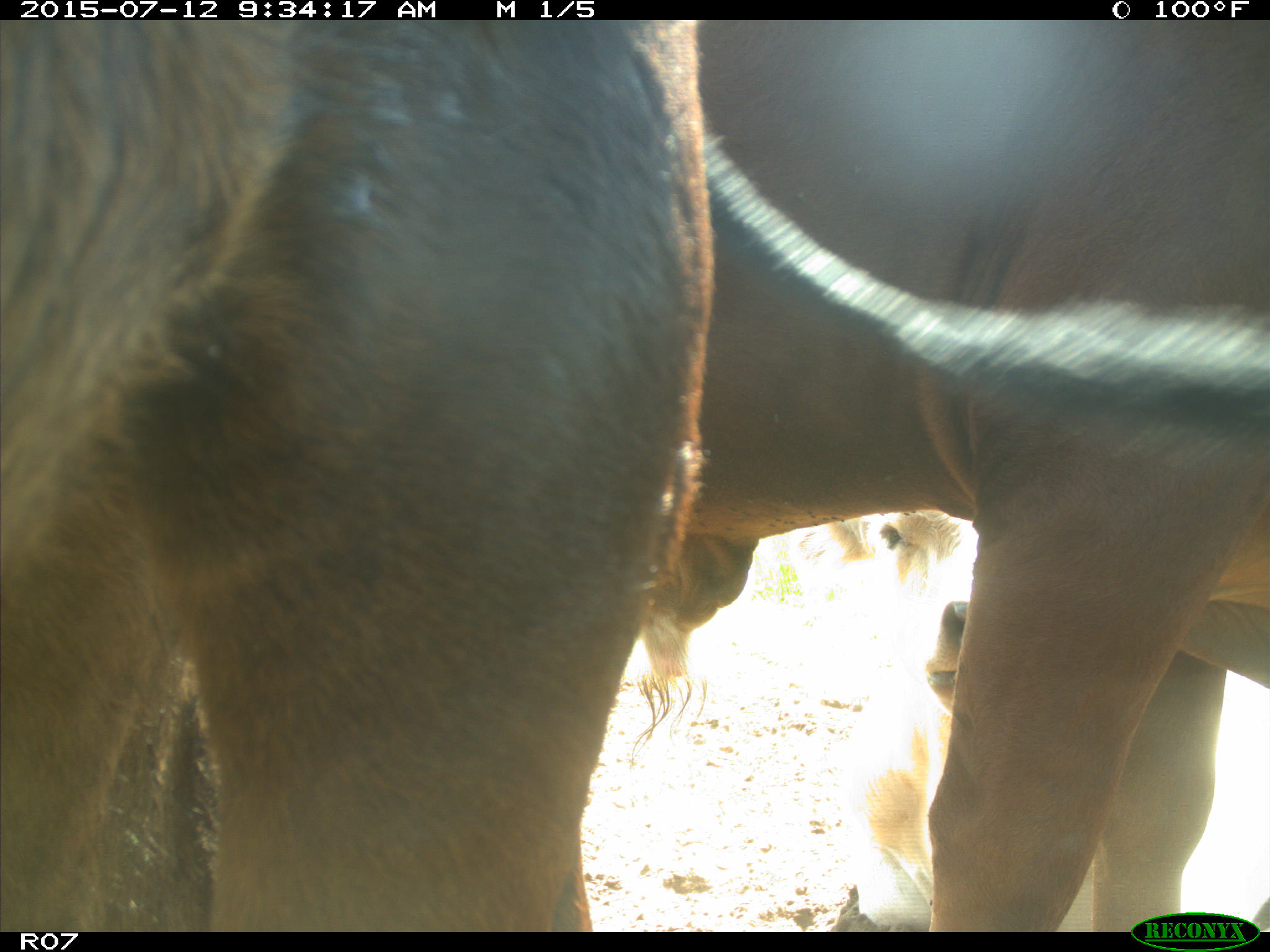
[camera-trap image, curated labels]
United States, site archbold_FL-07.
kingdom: Animalia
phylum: Chordata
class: Mammalia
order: Artiodactyla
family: Bovidae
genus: Bos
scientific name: Bos taurus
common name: domestic cow